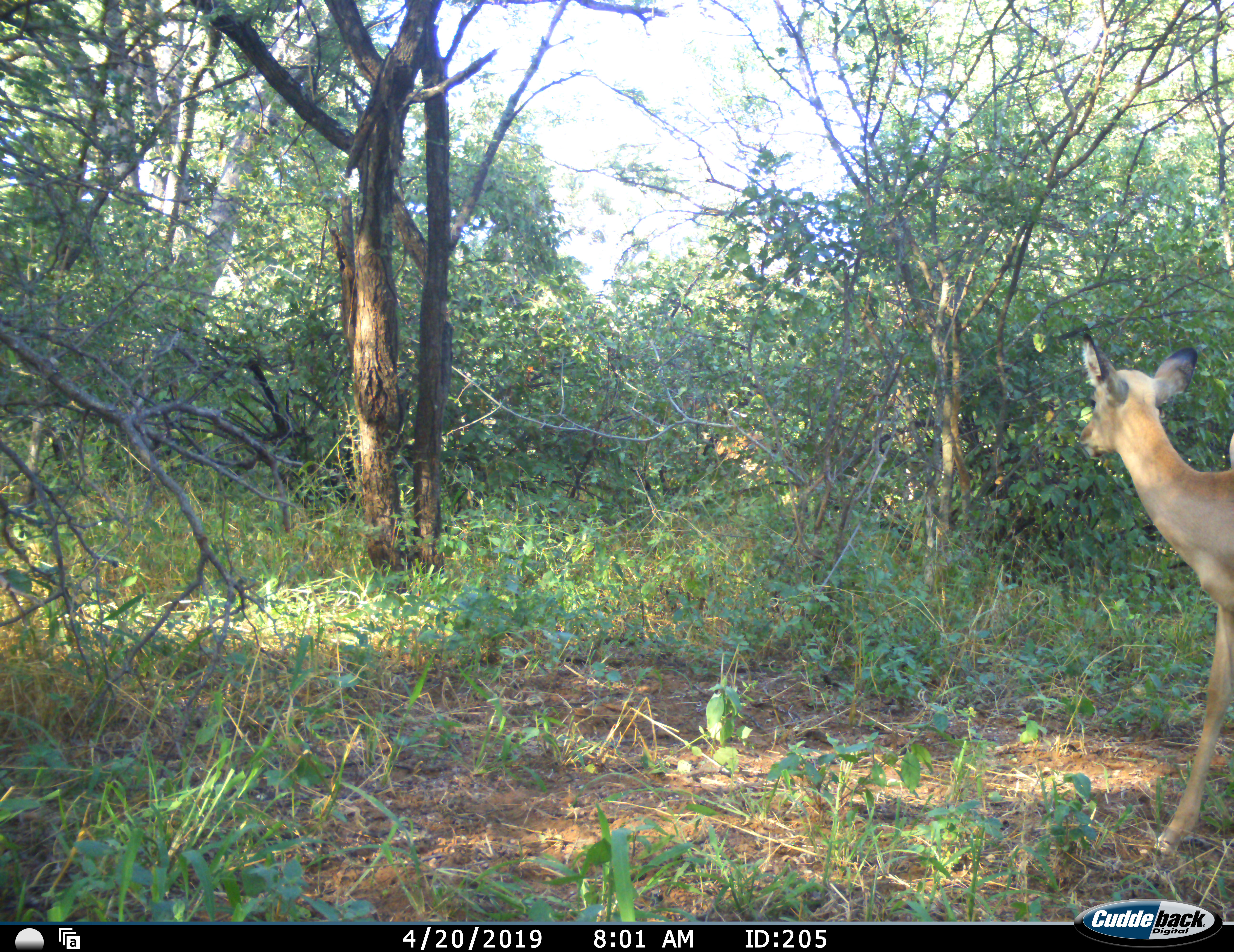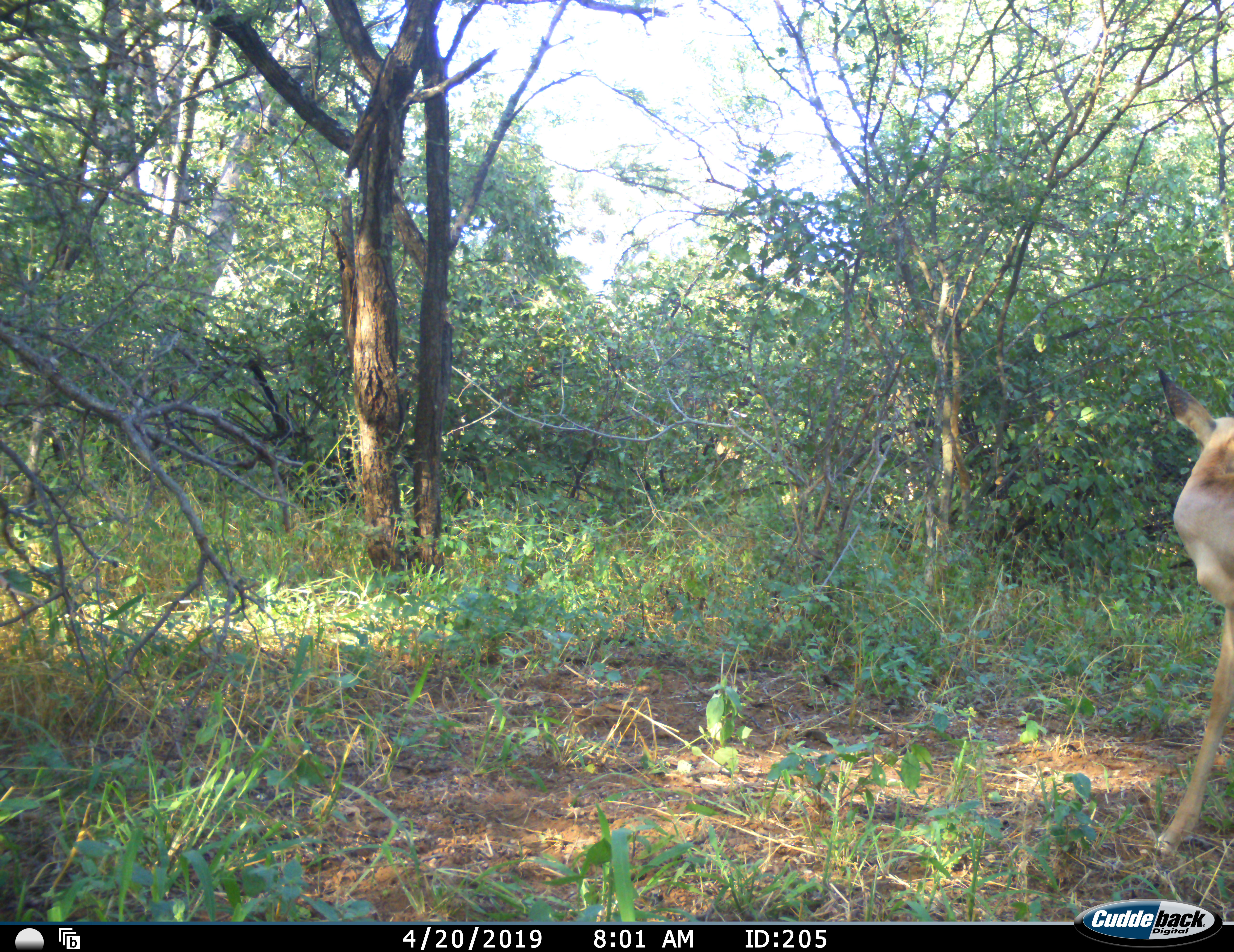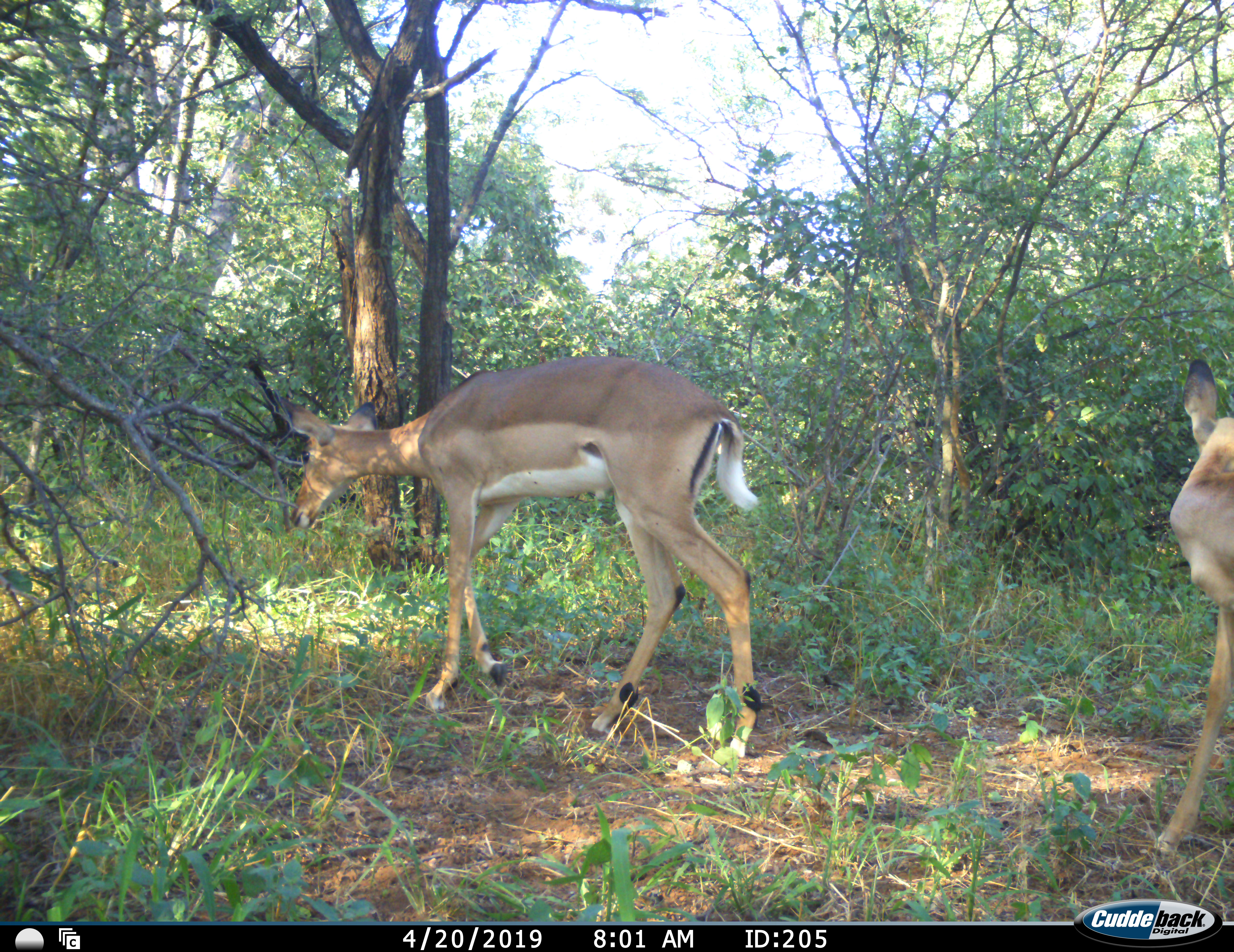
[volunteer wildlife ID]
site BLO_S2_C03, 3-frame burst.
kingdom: Animalia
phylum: Chordata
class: Mammalia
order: Artiodactyla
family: Bovidae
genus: Aepyceros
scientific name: Aepyceros melampus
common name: impala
Impala (Aepyceros melampus), count 2. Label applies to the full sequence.